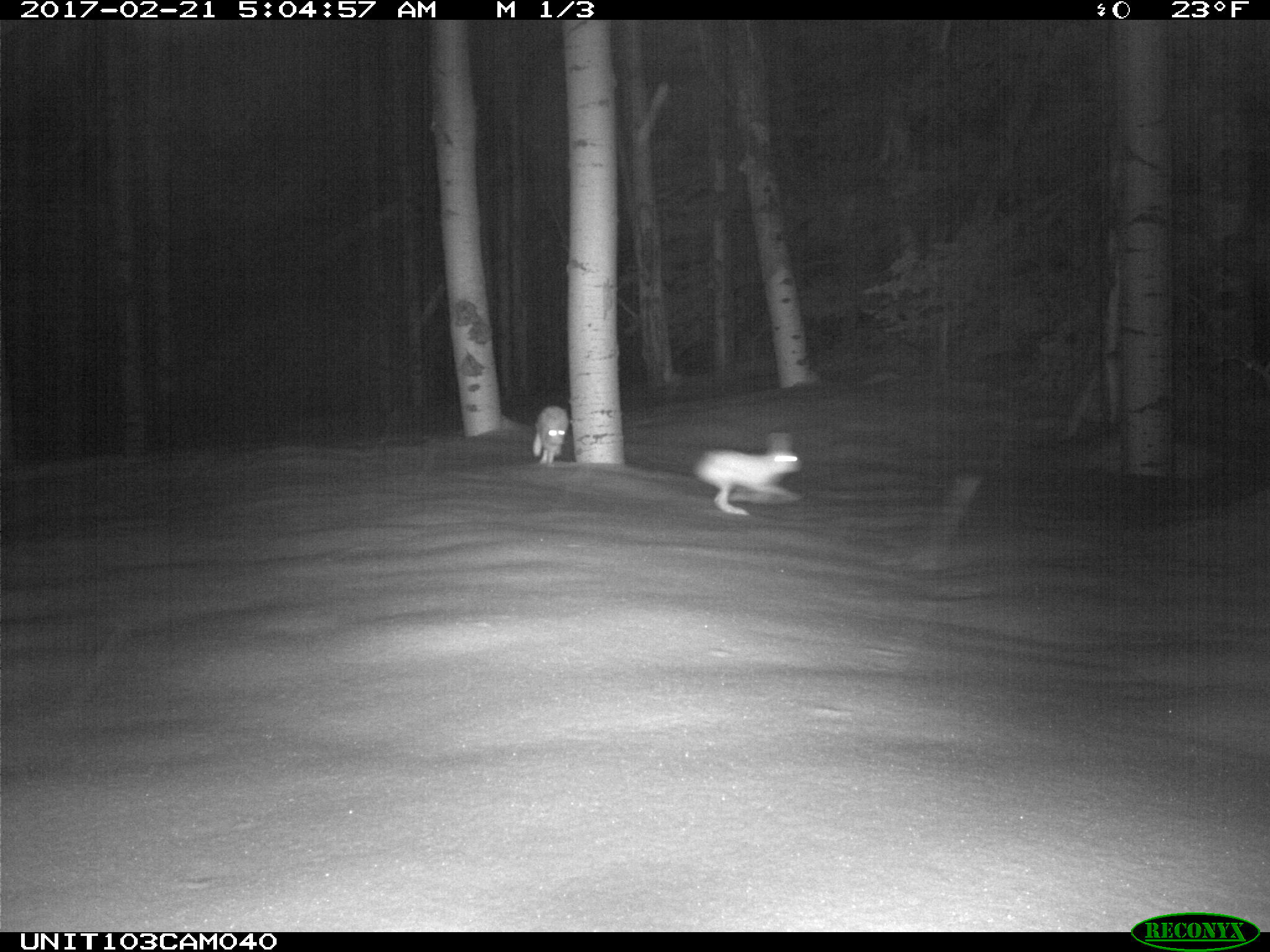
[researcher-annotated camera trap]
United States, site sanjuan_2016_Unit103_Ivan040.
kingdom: Animalia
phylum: Chordata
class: Mammalia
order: Lagomorpha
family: Leporidae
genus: Lepus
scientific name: Lepus americanus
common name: snowshoe hare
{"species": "Lepus americanus (snowshoe hare)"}